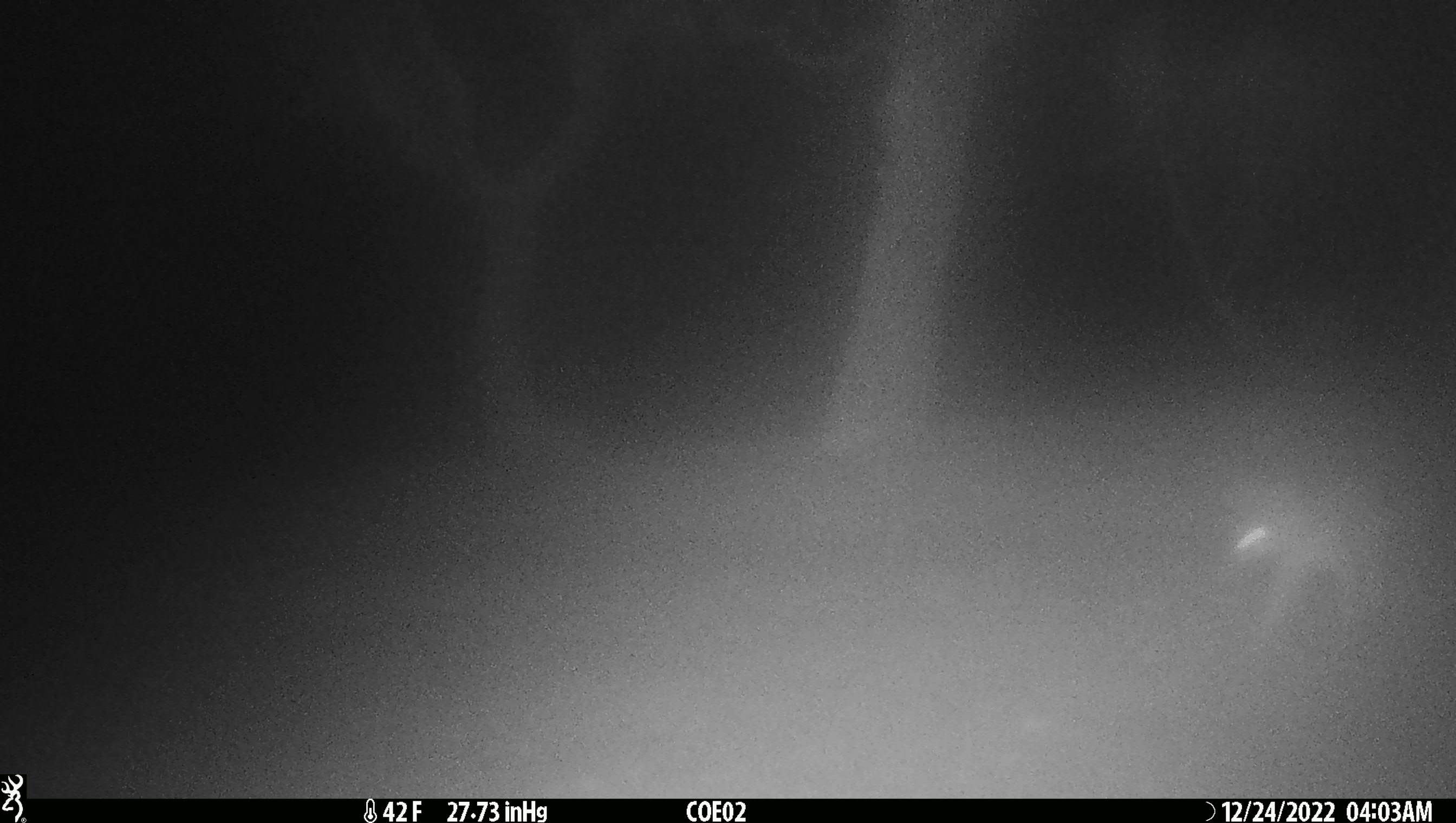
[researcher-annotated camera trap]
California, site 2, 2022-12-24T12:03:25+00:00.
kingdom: Animalia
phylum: Chordata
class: Mammalia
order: Carnivora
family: Felidae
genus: Lynx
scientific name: Lynx rufus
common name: bobcat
Bobcat (Lynx rufus).